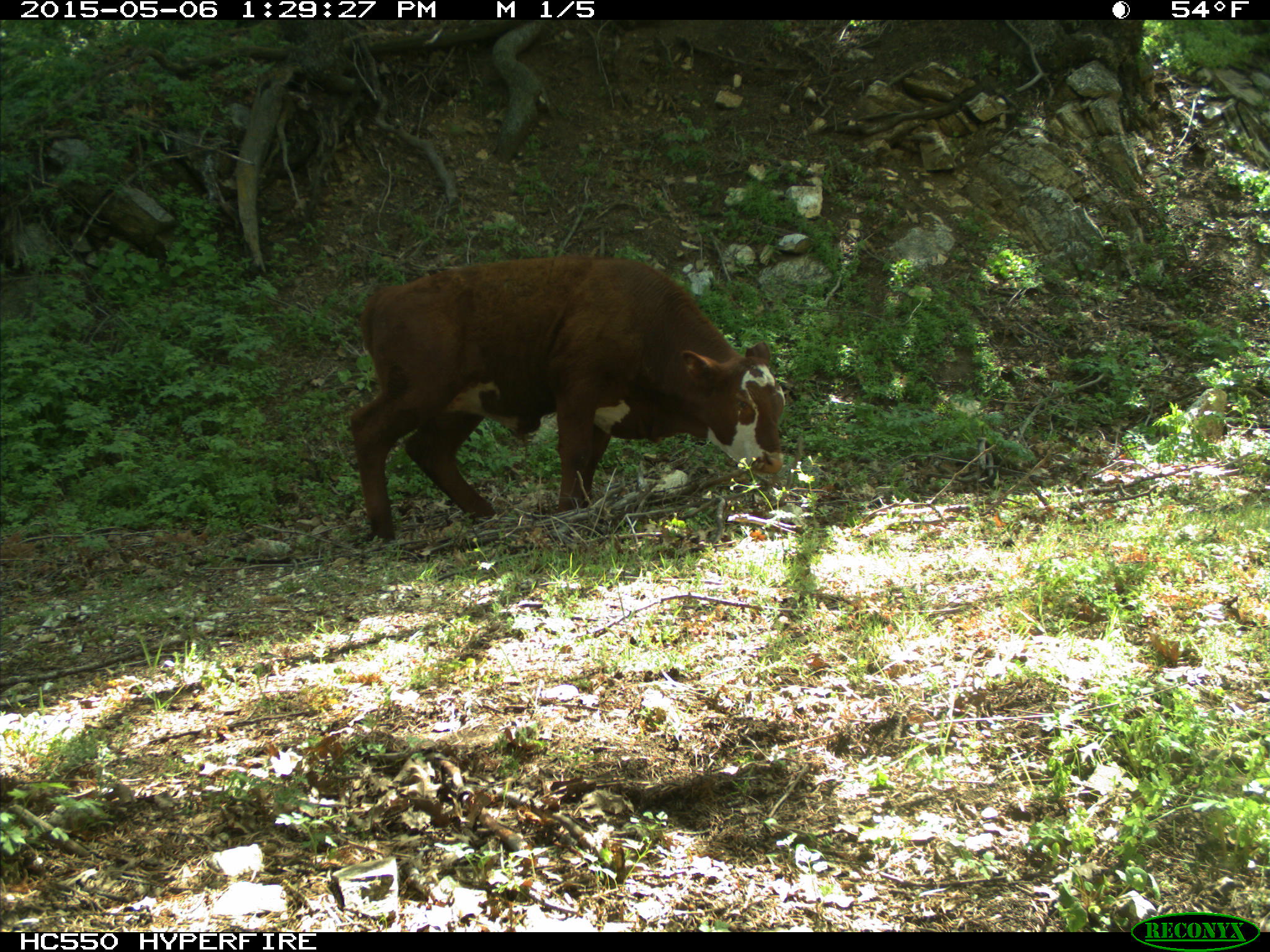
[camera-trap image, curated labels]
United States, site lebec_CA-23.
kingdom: Animalia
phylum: Chordata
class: Mammalia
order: Artiodactyla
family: Bovidae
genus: Bos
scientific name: Bos taurus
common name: domestic cow